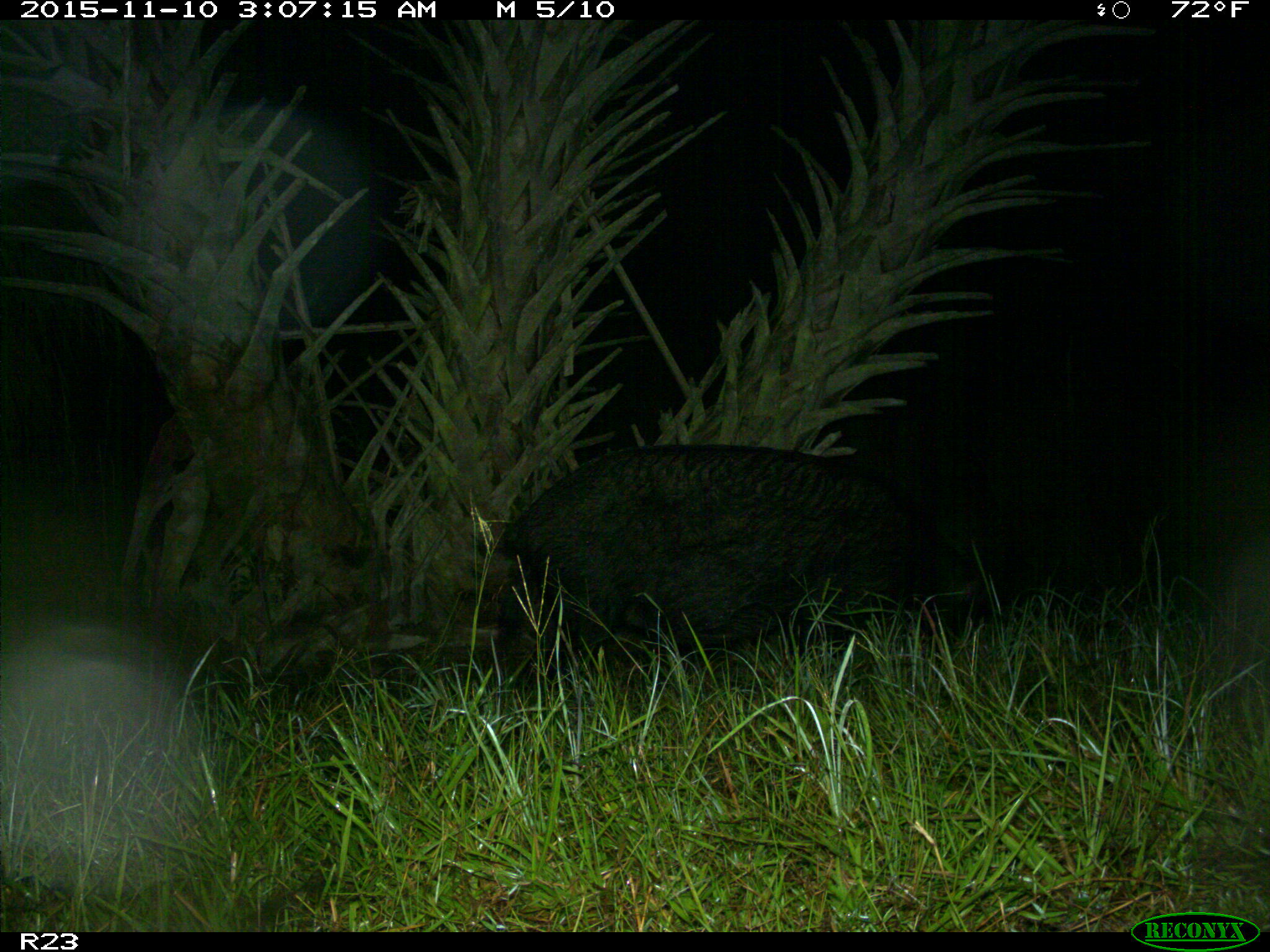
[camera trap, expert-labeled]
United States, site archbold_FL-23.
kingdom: Animalia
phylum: Chordata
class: Mammalia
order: Artiodactyla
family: Suidae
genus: Sus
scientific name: Sus scrofa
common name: wild boar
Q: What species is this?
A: Sus scrofa (wild boar).